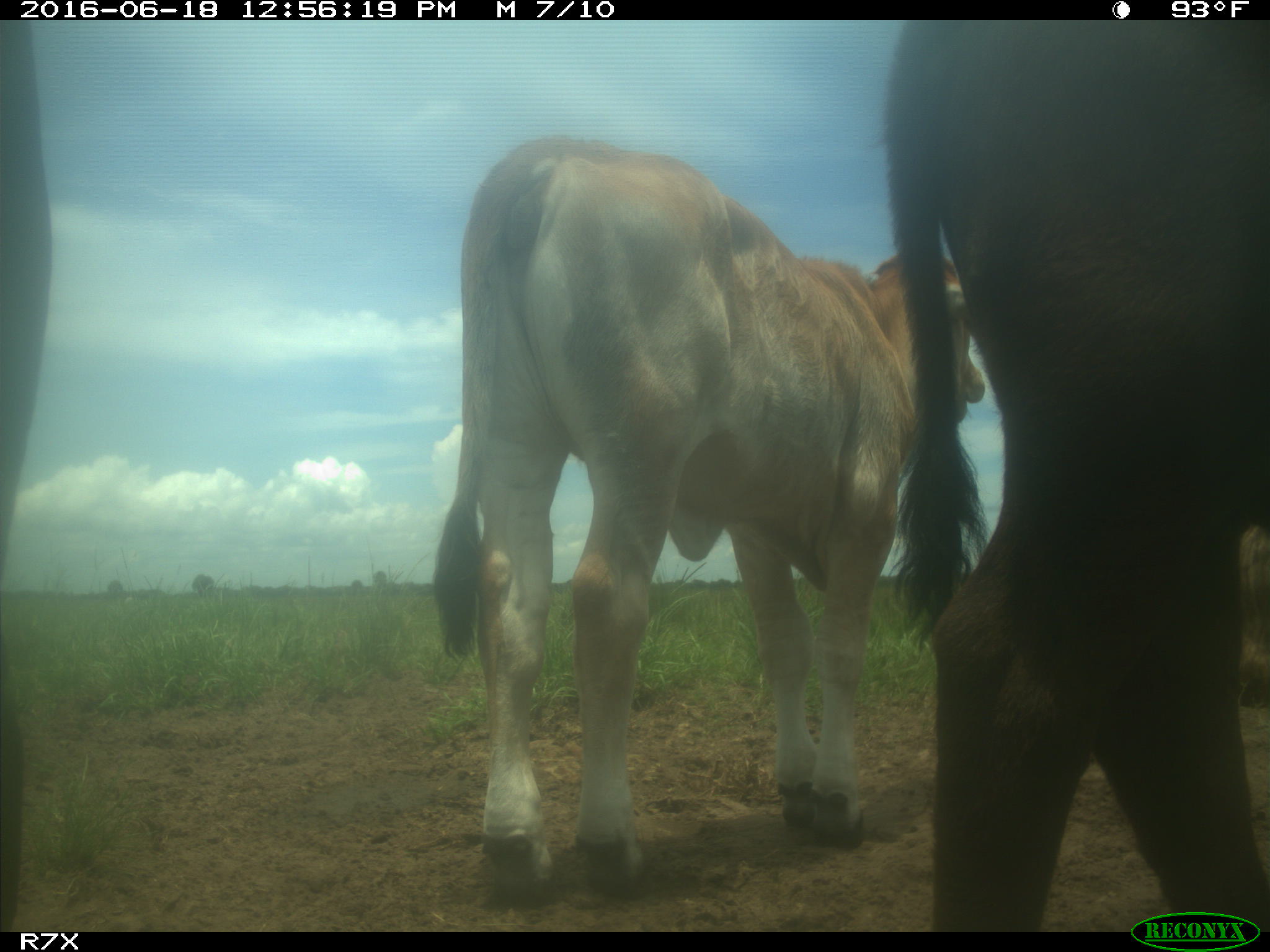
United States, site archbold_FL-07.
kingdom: Animalia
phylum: Chordata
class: Mammalia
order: Artiodactyla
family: Bovidae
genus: Bos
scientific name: Bos taurus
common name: domestic cow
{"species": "Bos taurus (domestic cow)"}